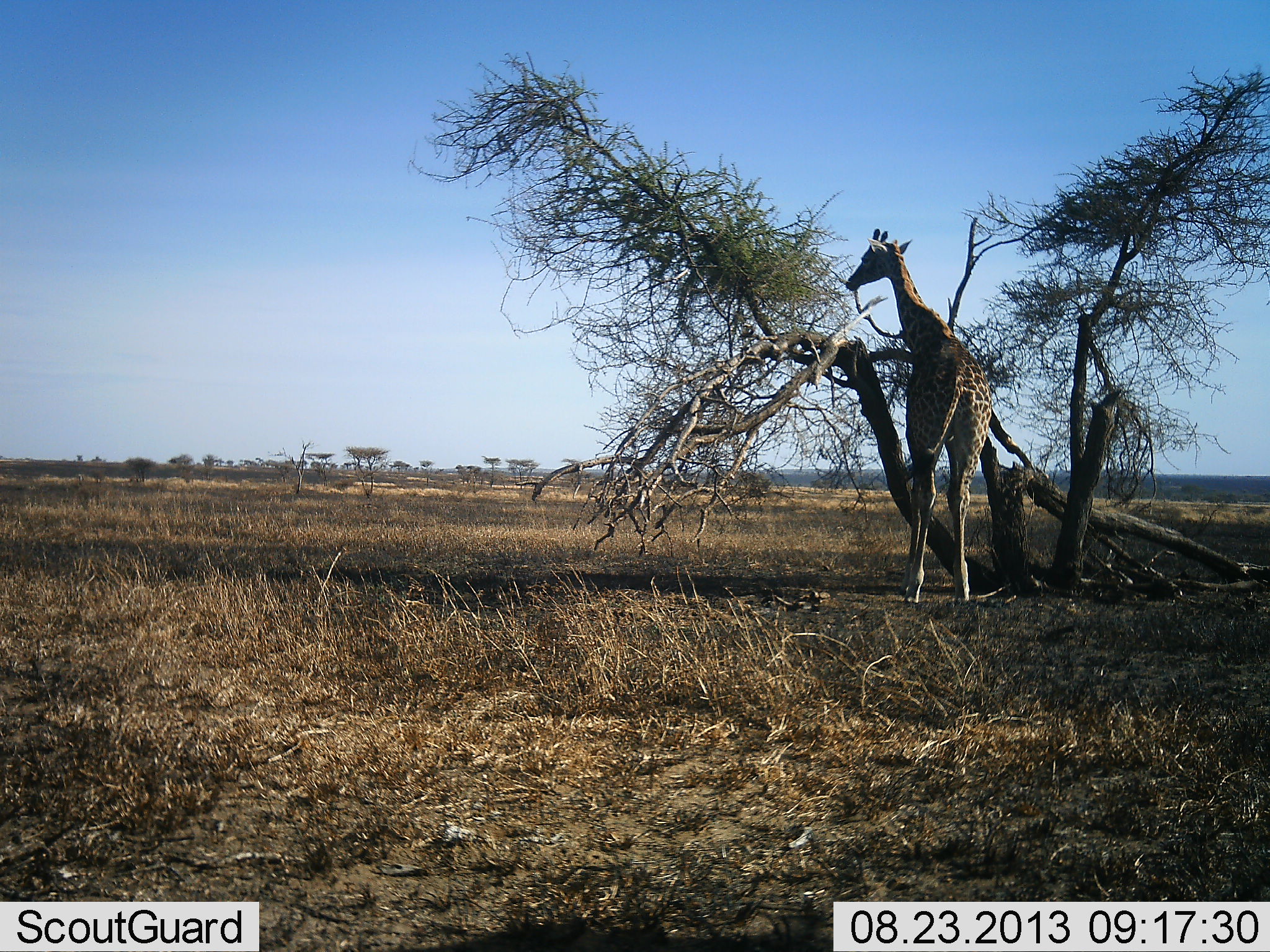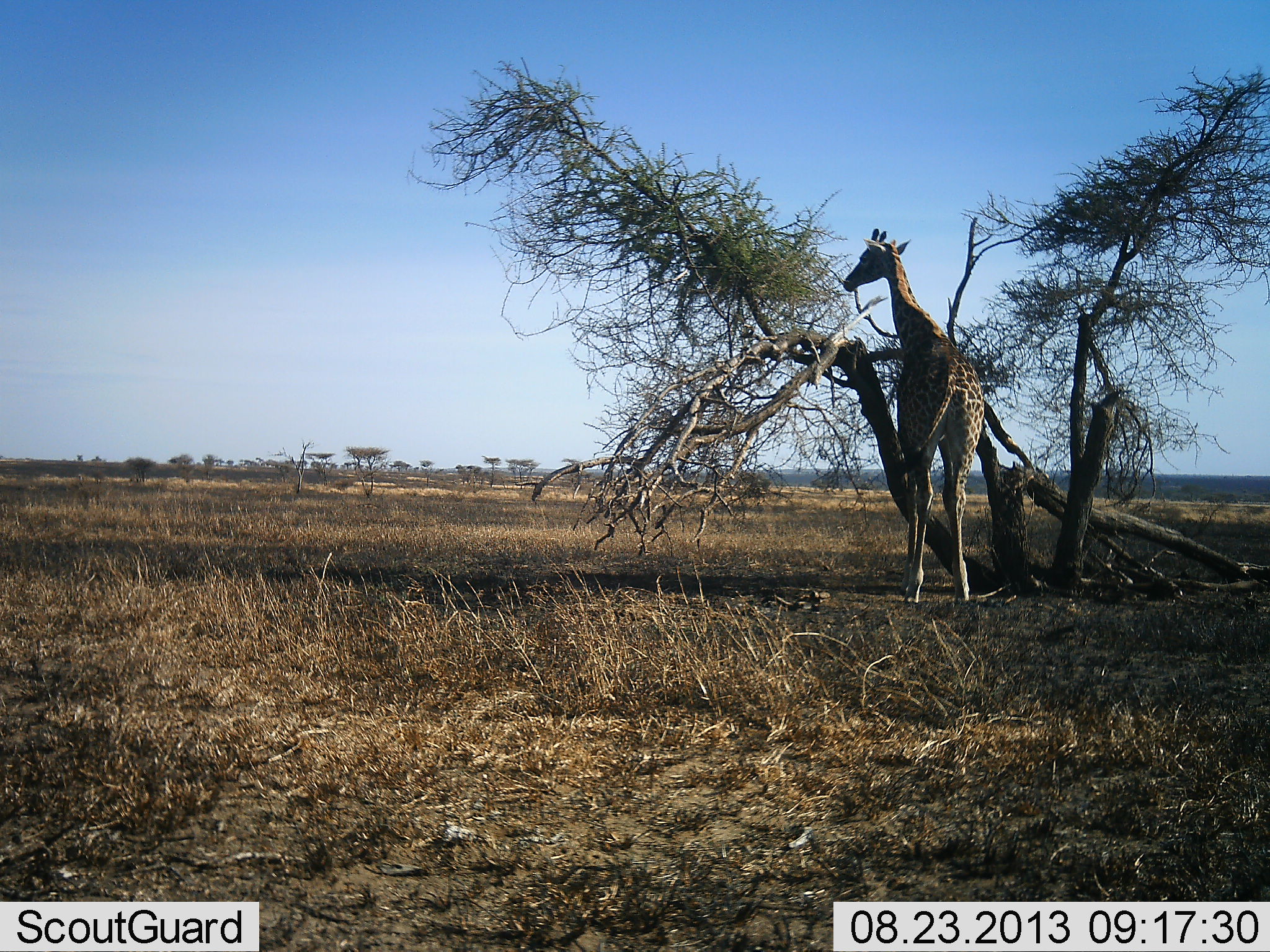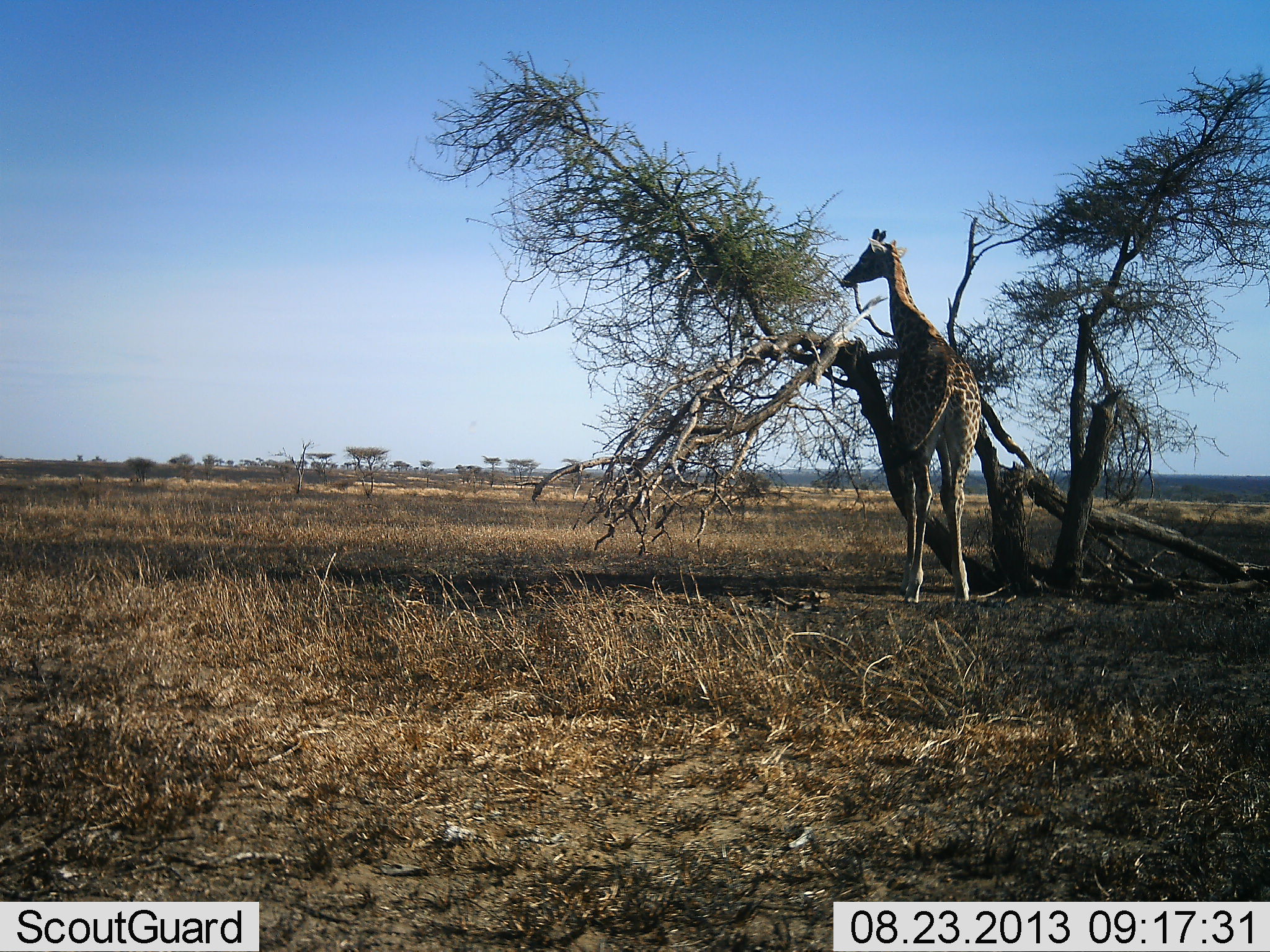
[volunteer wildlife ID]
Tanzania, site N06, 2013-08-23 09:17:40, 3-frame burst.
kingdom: Animalia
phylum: Chordata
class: Mammalia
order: Artiodactyla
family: Giraffidae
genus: Giraffa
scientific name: Giraffa camelopardalis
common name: giraffe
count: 1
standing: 41%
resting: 0%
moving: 0%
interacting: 0%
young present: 0%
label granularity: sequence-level